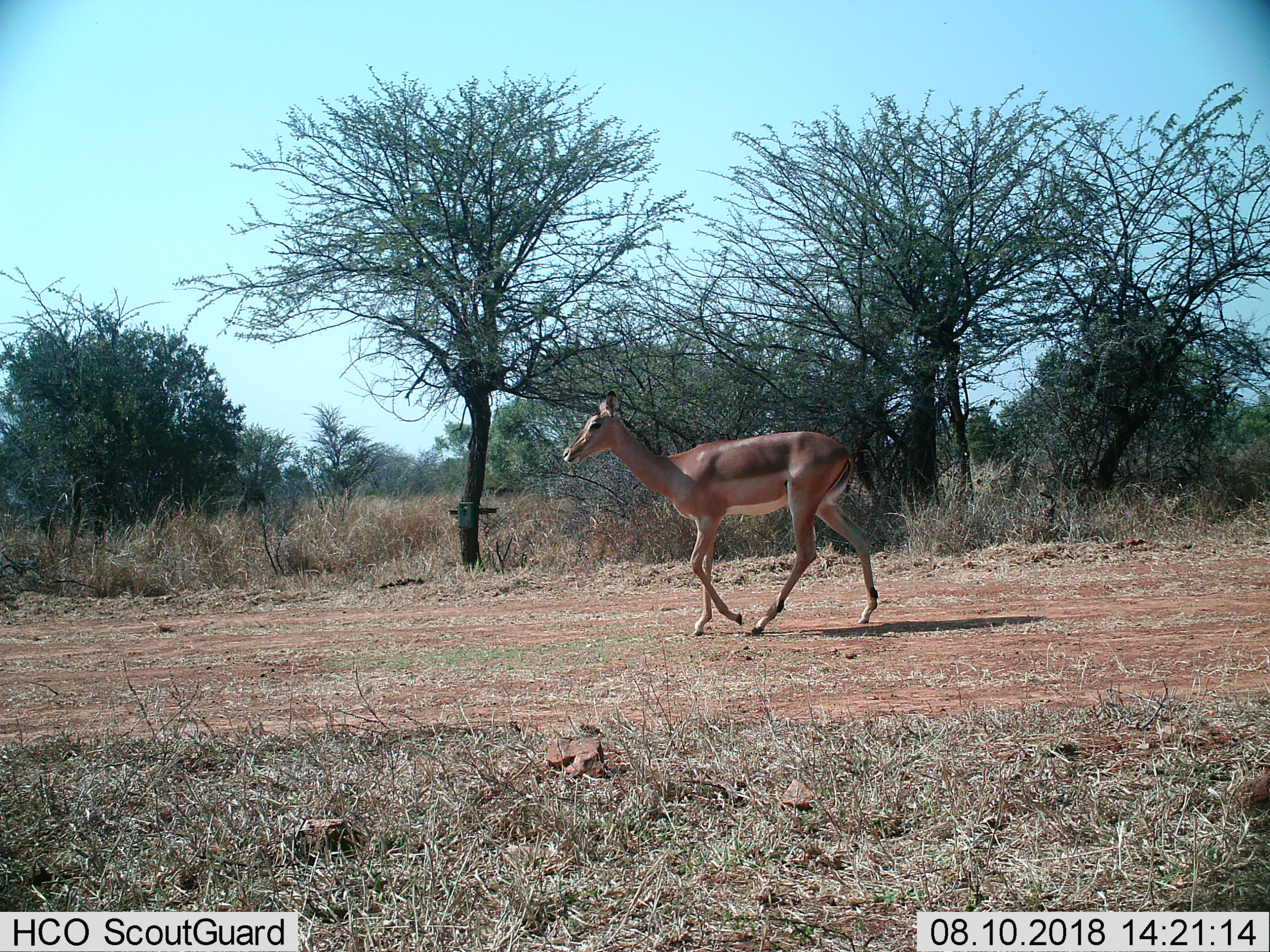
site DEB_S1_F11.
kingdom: Animalia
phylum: Chordata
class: Mammalia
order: Artiodactyla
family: Bovidae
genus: Aepyceros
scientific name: Aepyceros melampus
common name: impala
Impala (Aepyceros melampus), count 1. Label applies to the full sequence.